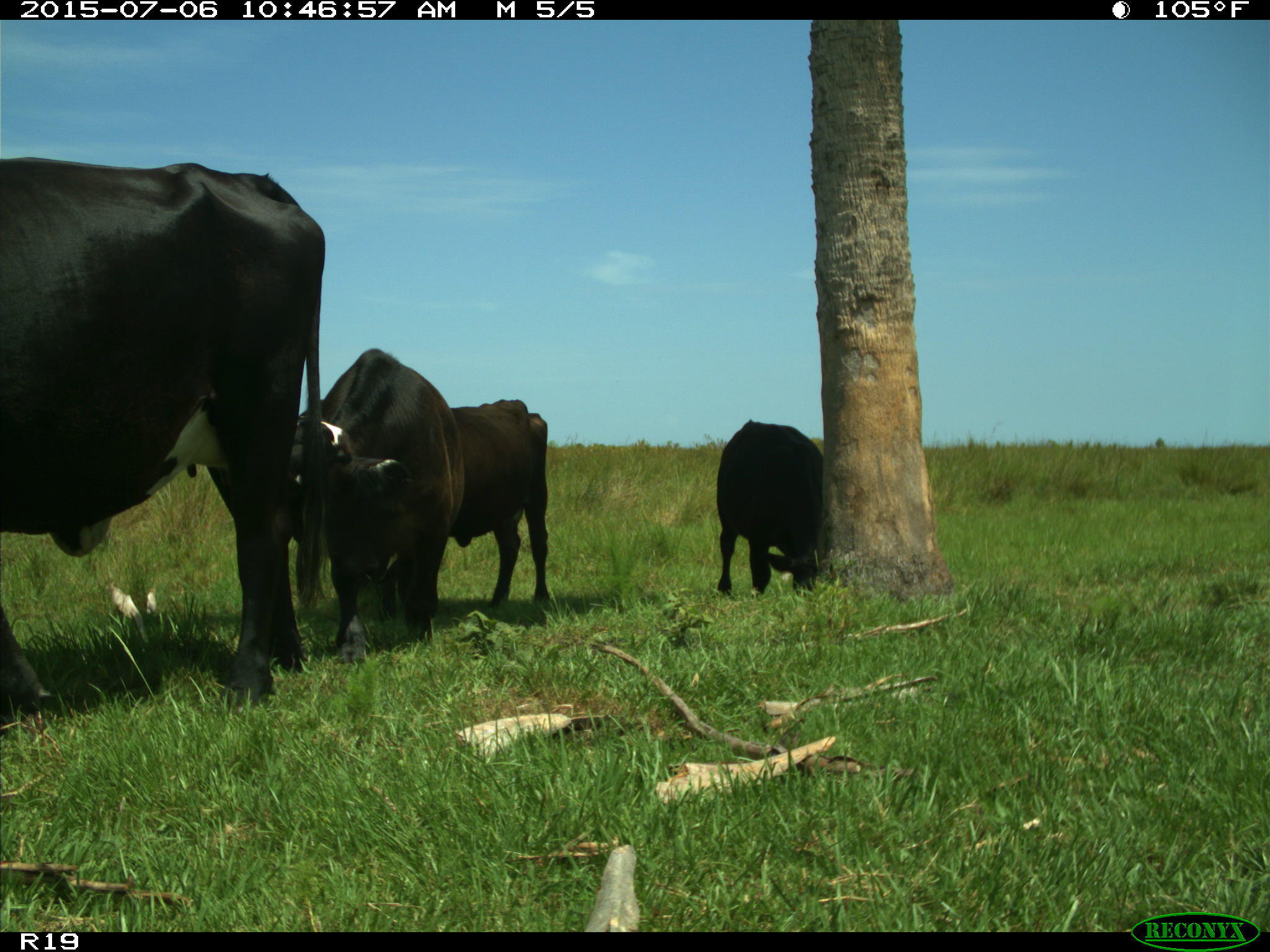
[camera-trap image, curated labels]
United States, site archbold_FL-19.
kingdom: Animalia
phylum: Chordata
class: Mammalia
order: Artiodactyla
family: Bovidae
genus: Bos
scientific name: Bos taurus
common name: domestic cow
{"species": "Bos taurus (domestic cow)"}